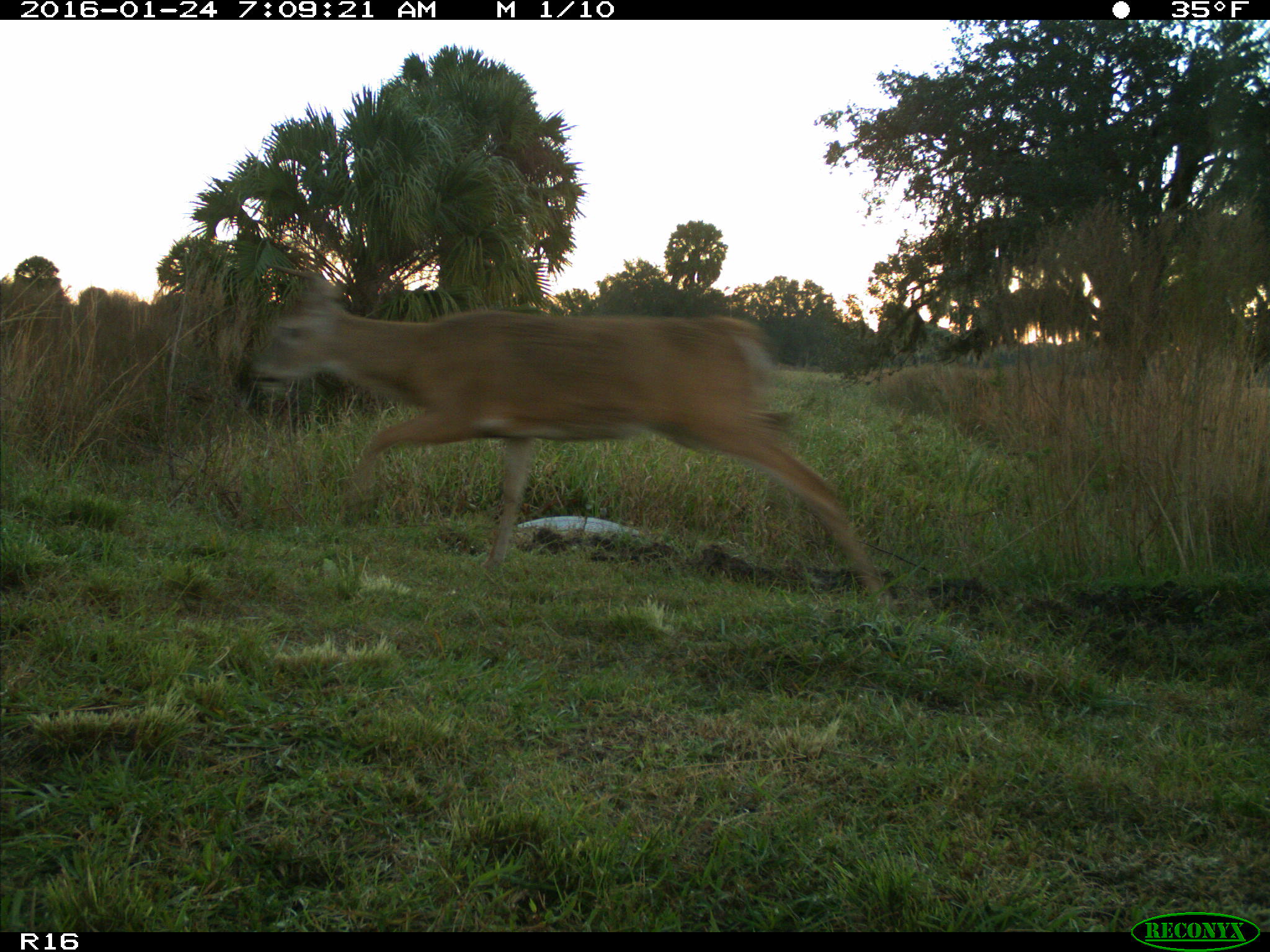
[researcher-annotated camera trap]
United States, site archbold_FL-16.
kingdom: Animalia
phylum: Chordata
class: Mammalia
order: Artiodactyla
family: Cervidae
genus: Odocoileus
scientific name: Odocoileus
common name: deer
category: unidentified deer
Unidentified deer (deer) (Odocoileus).